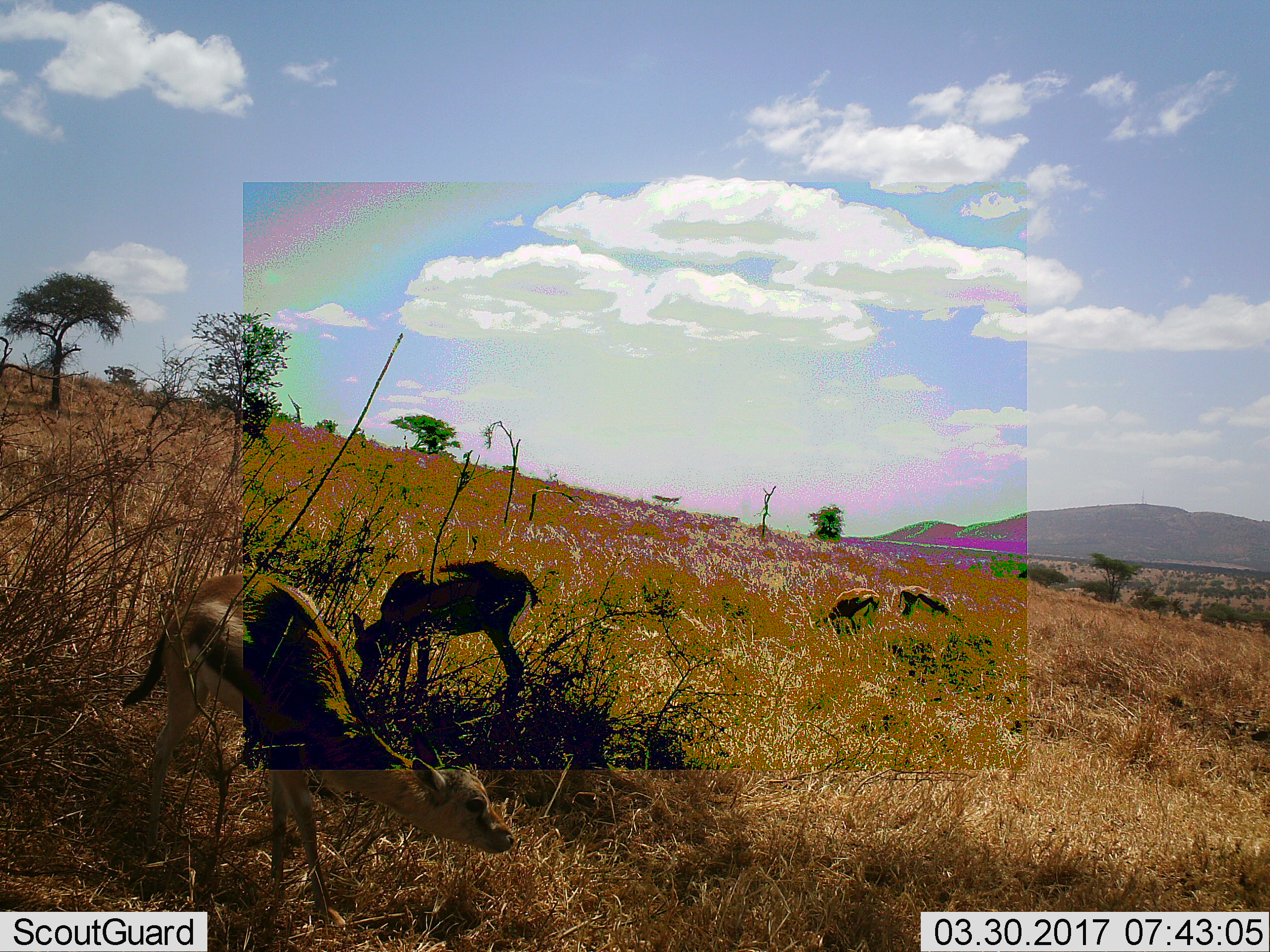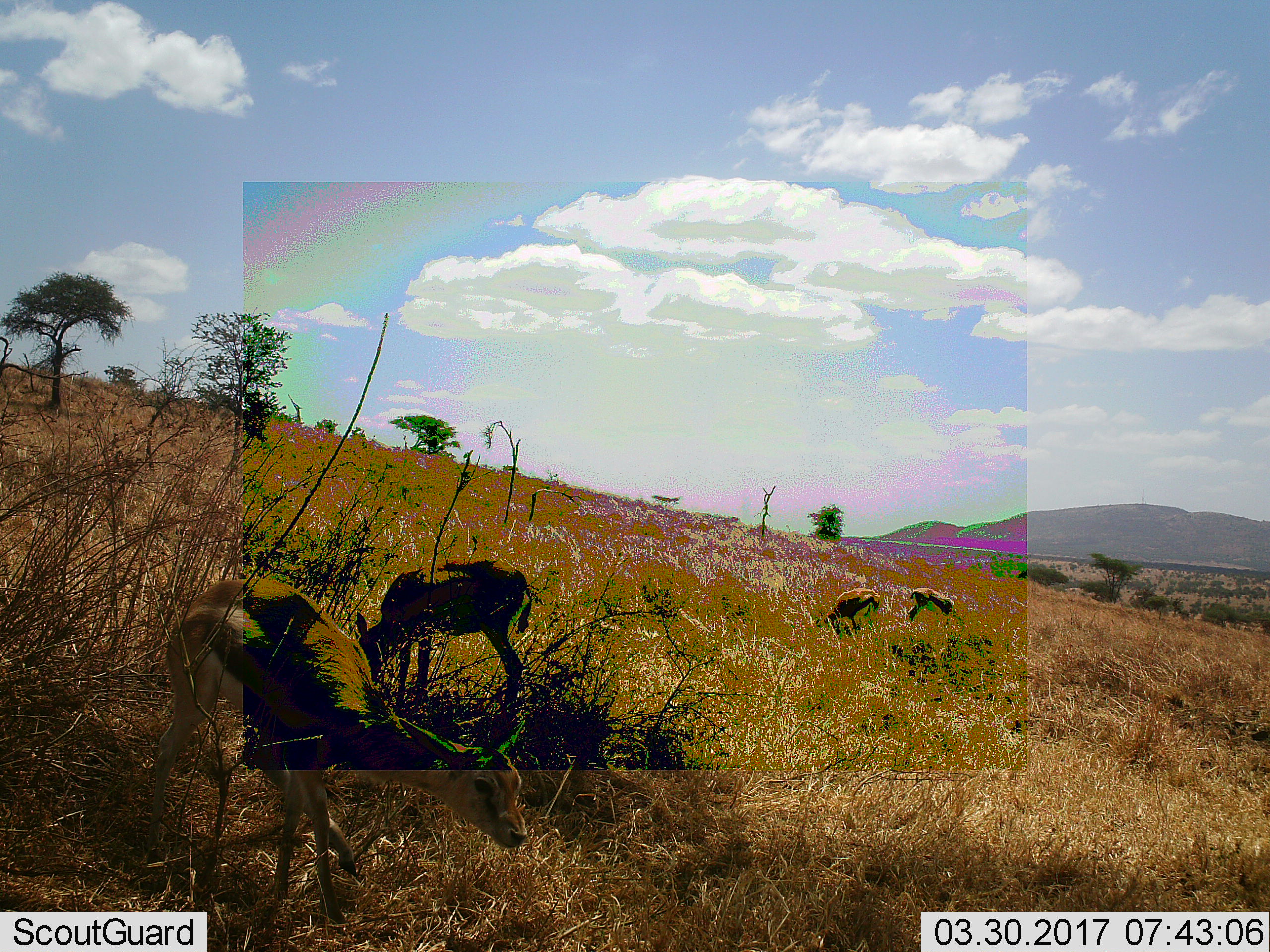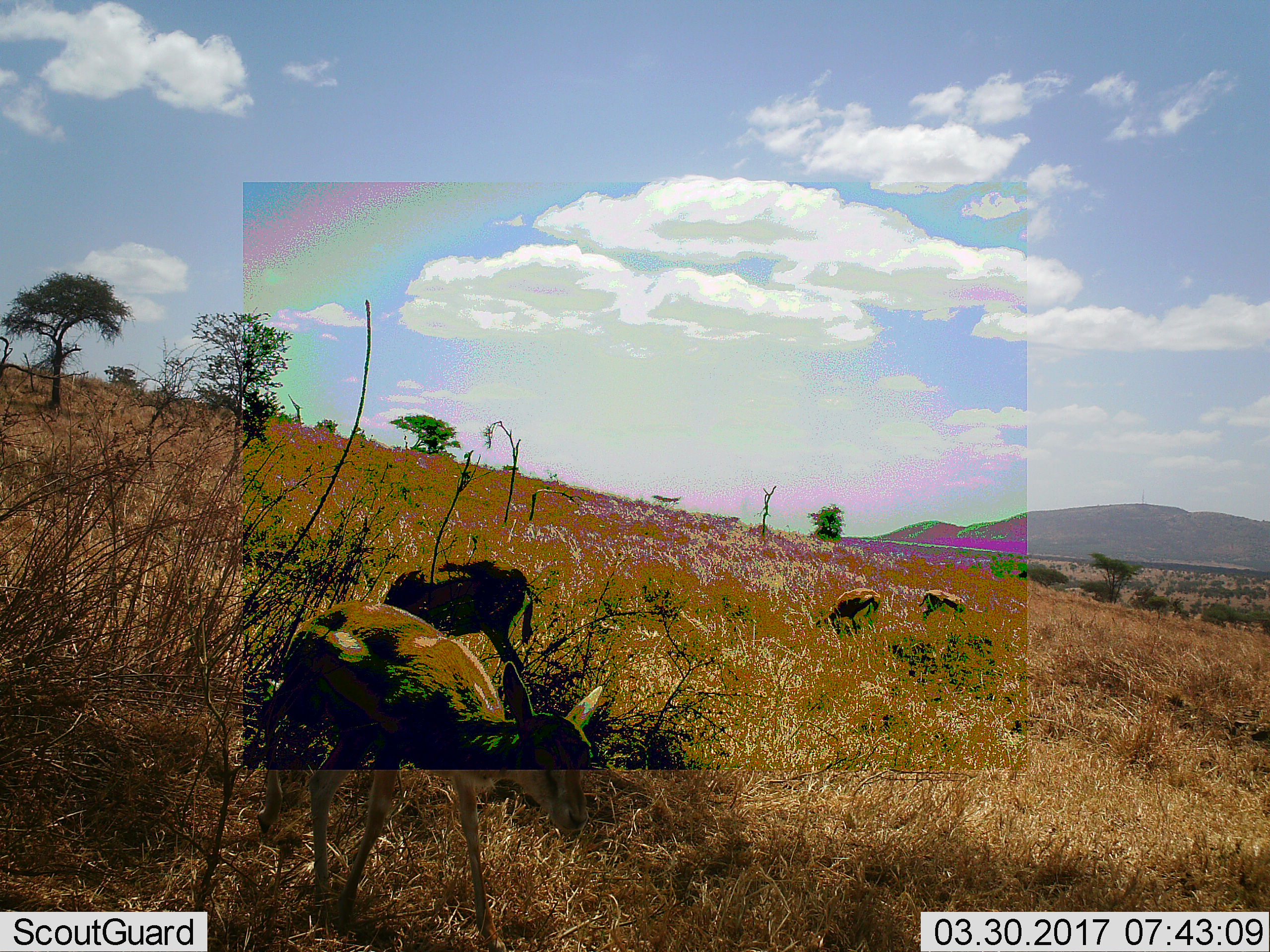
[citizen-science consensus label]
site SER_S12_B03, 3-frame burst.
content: unidentified animal